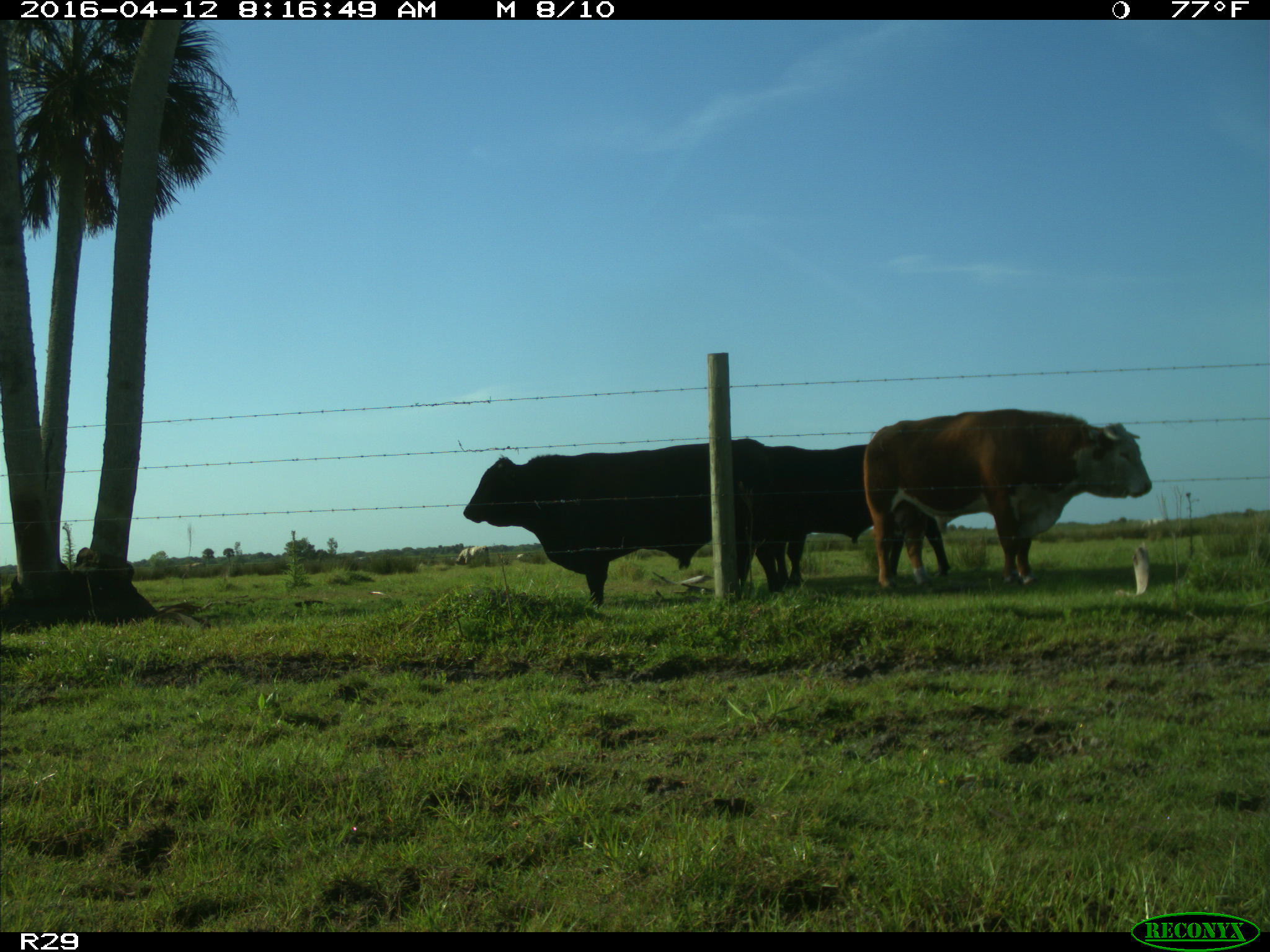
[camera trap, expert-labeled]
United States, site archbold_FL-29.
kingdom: Animalia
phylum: Chordata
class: Mammalia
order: Artiodactyla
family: Bovidae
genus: Bos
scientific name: Bos taurus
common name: domestic cow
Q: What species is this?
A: Bos taurus (domestic cow).